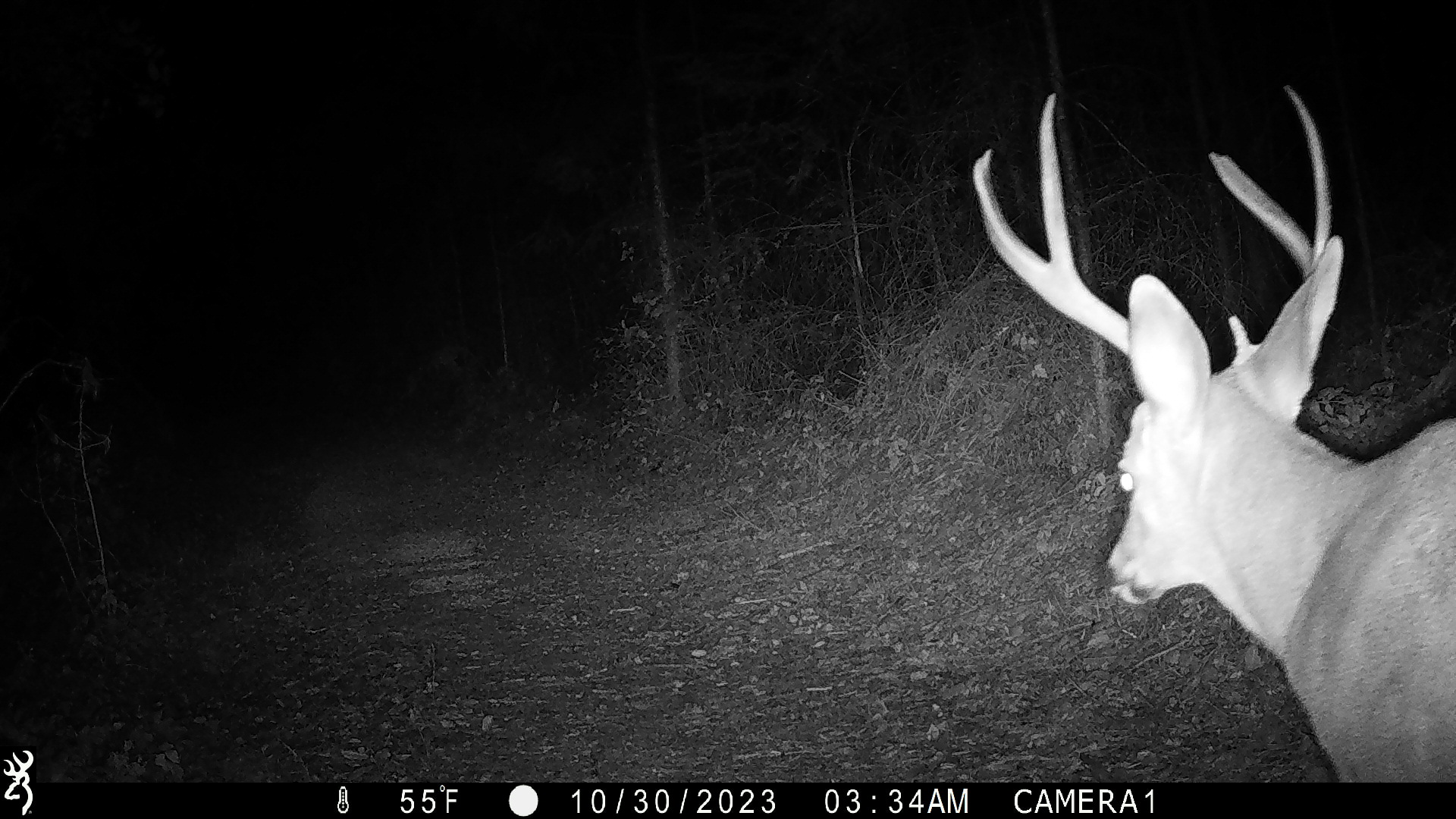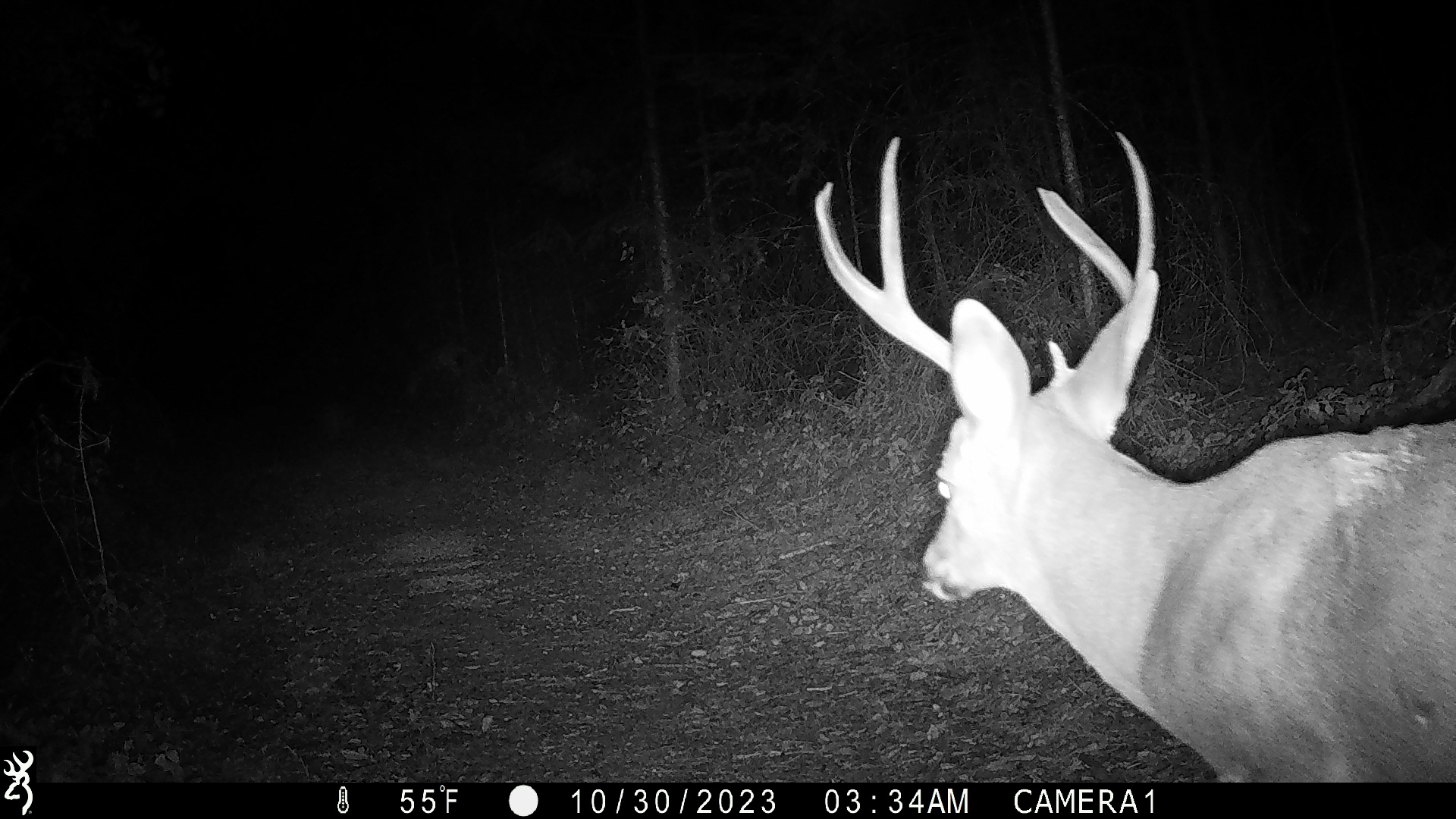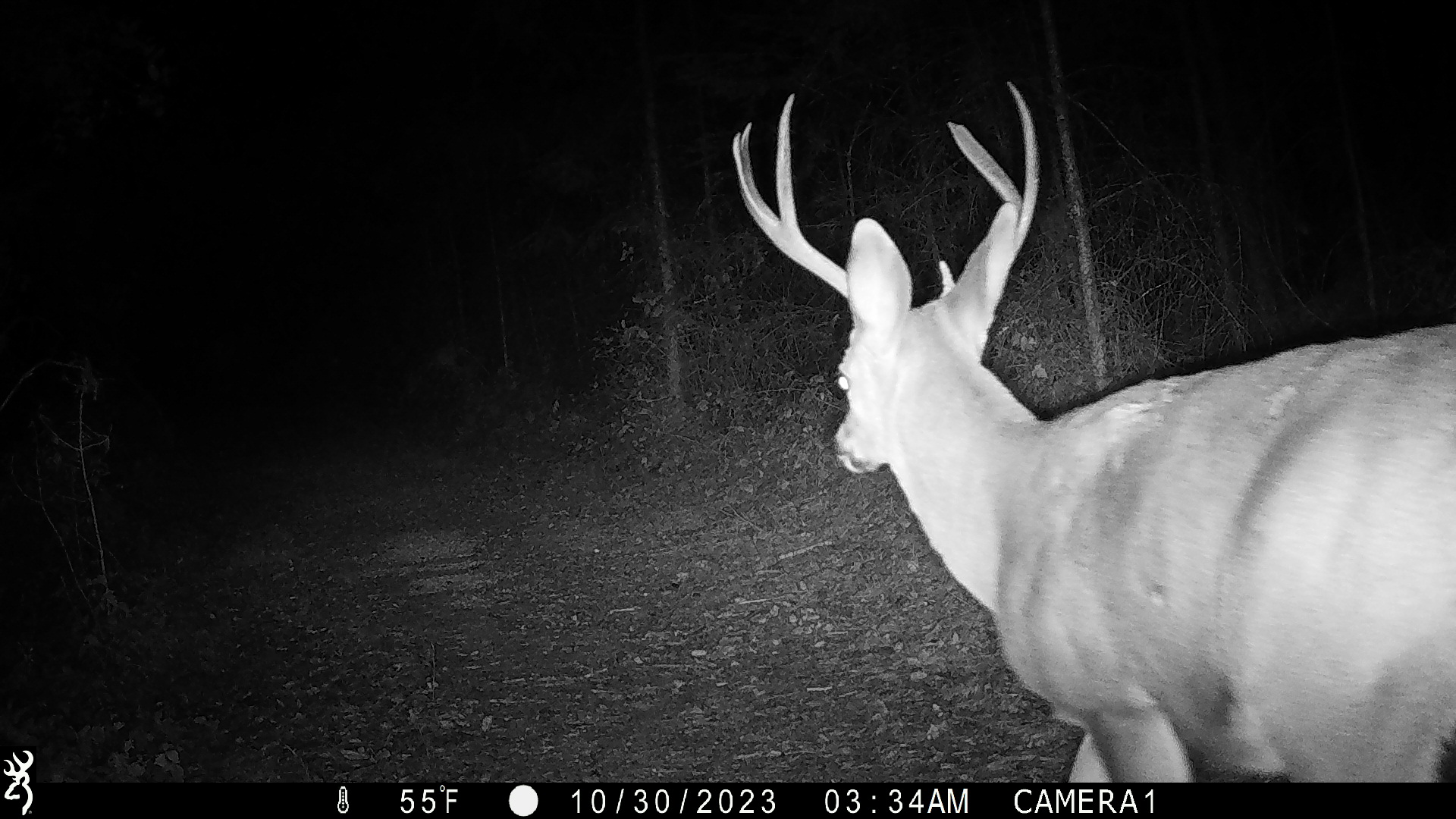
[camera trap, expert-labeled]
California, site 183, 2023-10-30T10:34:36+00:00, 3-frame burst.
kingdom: Animalia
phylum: Chordata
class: Mammalia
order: Artiodactyla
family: Cervidae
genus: Odocoileus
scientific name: Odocoileus hemionus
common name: mule deer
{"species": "mule deer (Odocoileus hemionus)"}